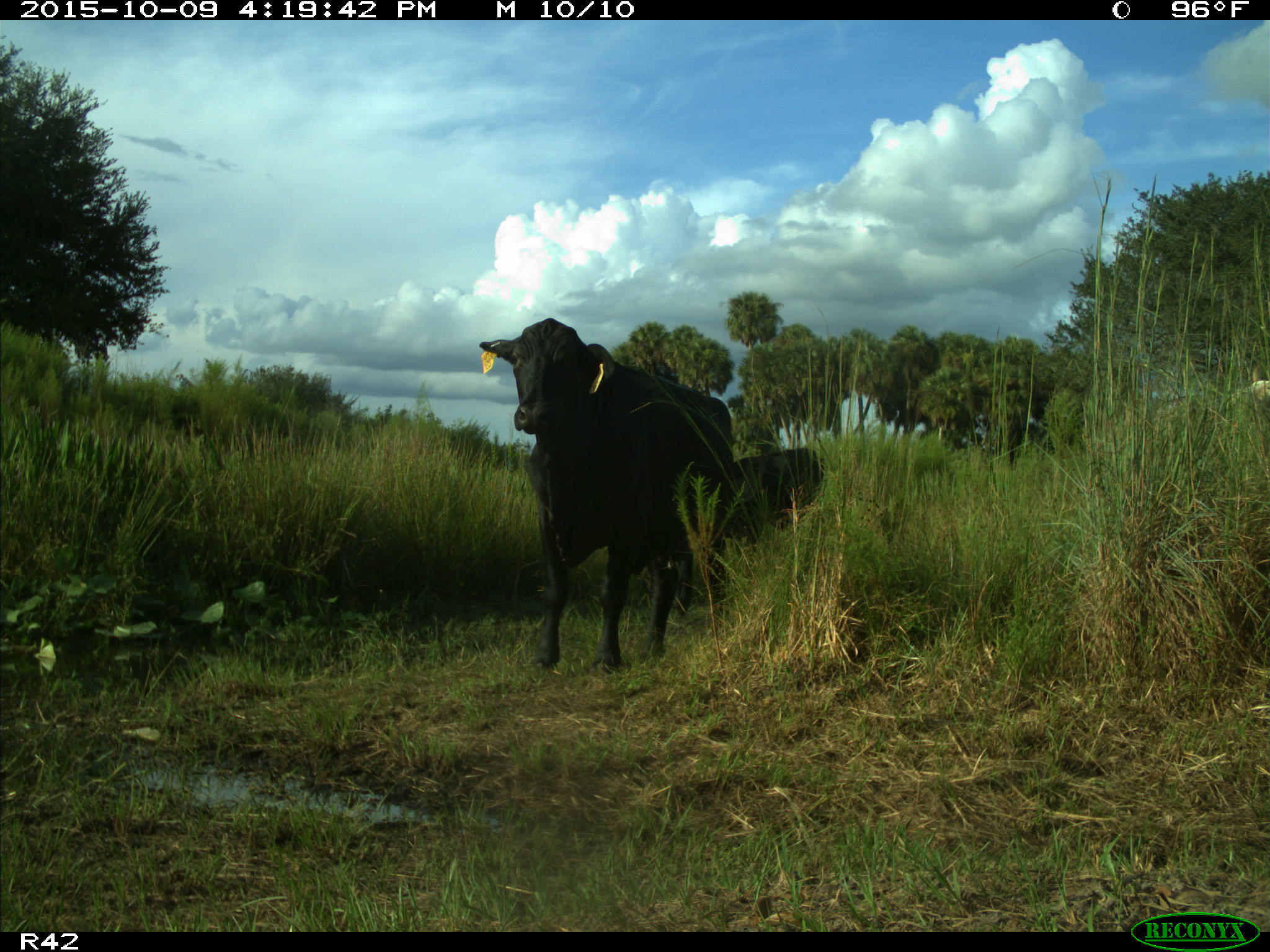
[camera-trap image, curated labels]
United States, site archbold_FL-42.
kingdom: Animalia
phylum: Chordata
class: Mammalia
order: Artiodactyla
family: Bovidae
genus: Bos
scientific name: Bos taurus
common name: domestic cow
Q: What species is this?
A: Bos taurus (domestic cow).